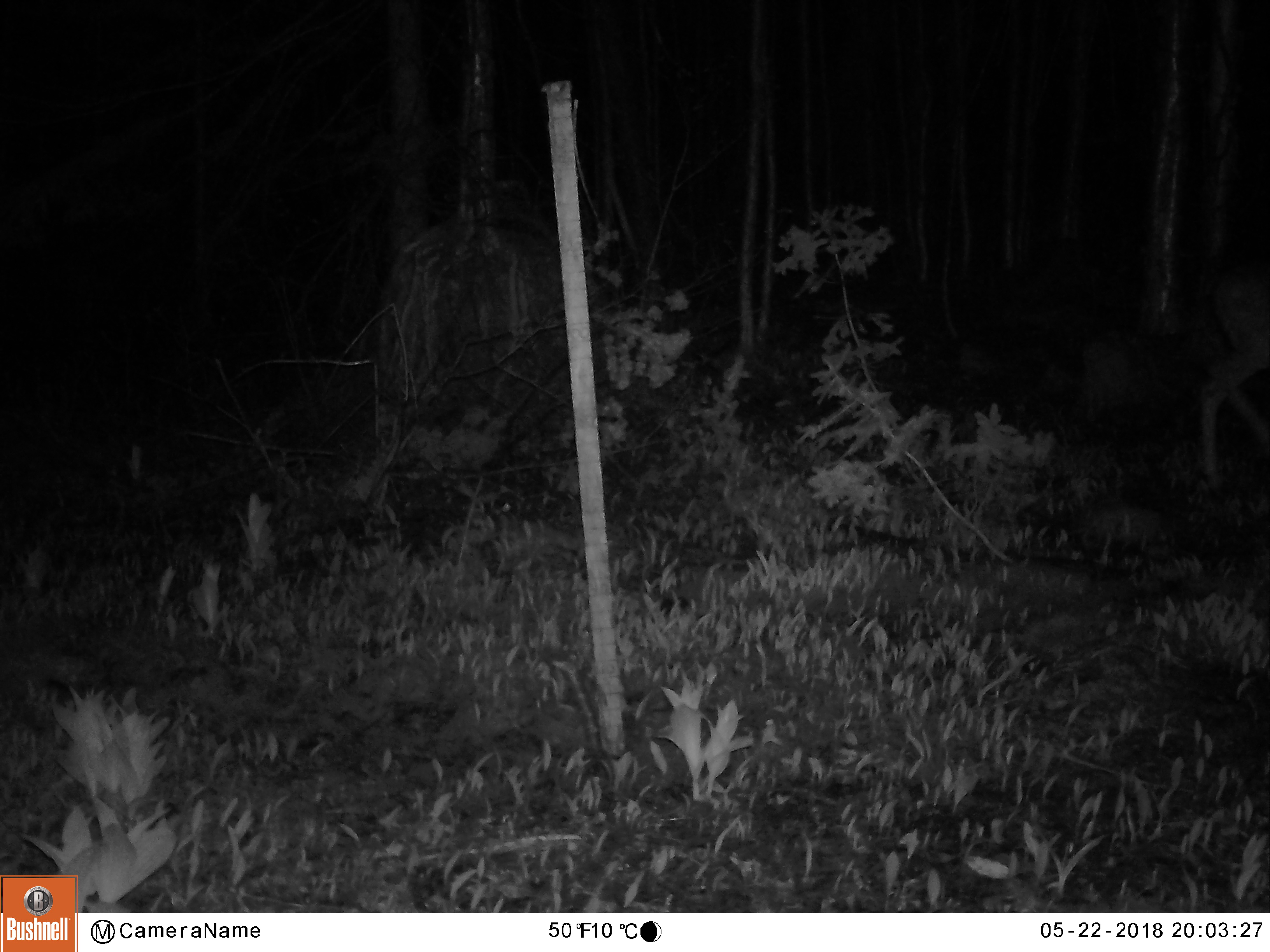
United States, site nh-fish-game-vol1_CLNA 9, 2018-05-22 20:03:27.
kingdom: Animalia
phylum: Chordata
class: Mammalia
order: Artiodactyla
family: Cervidae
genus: Odocoileus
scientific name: Odocoileus virginianus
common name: white-tailed deer